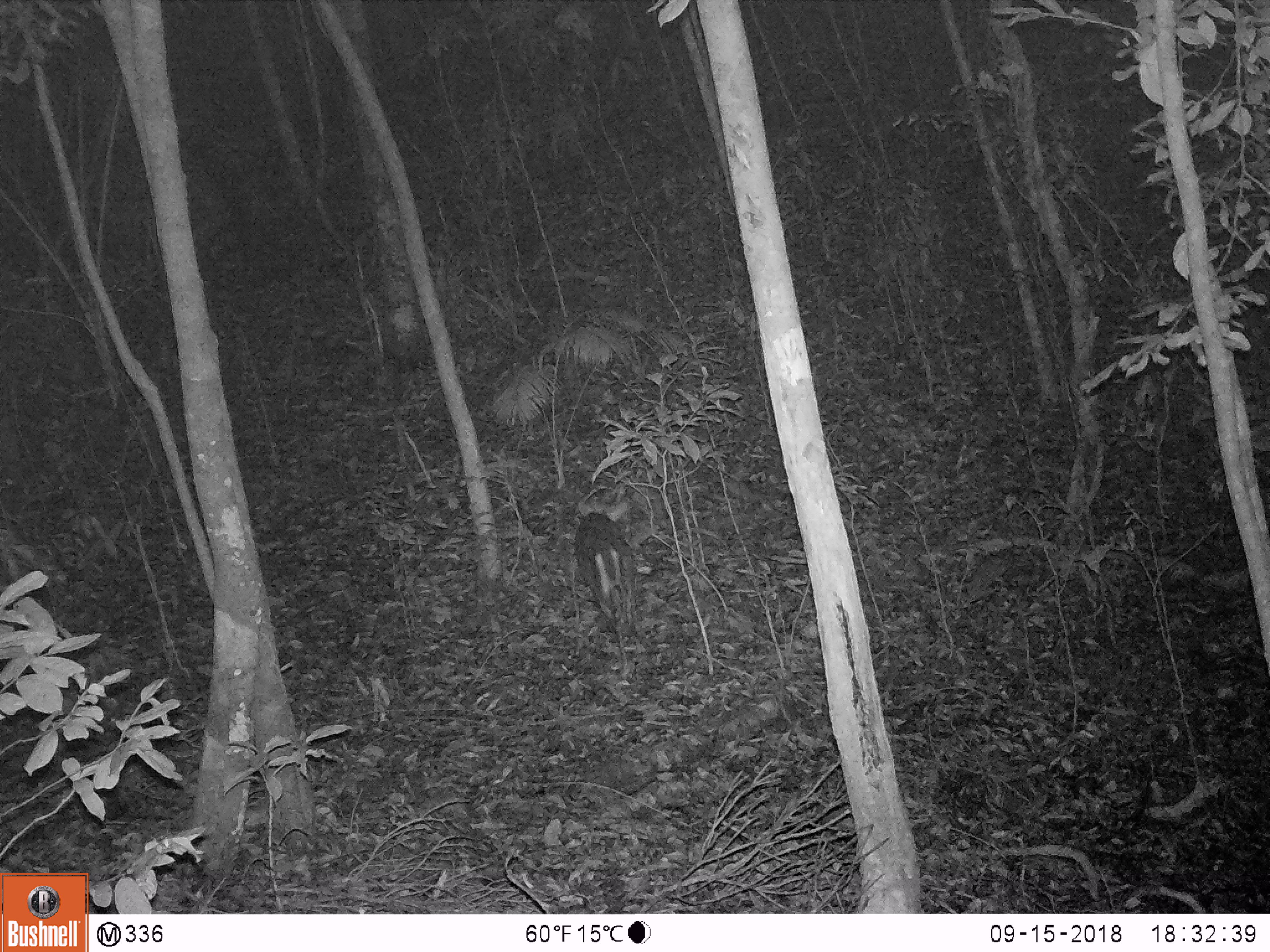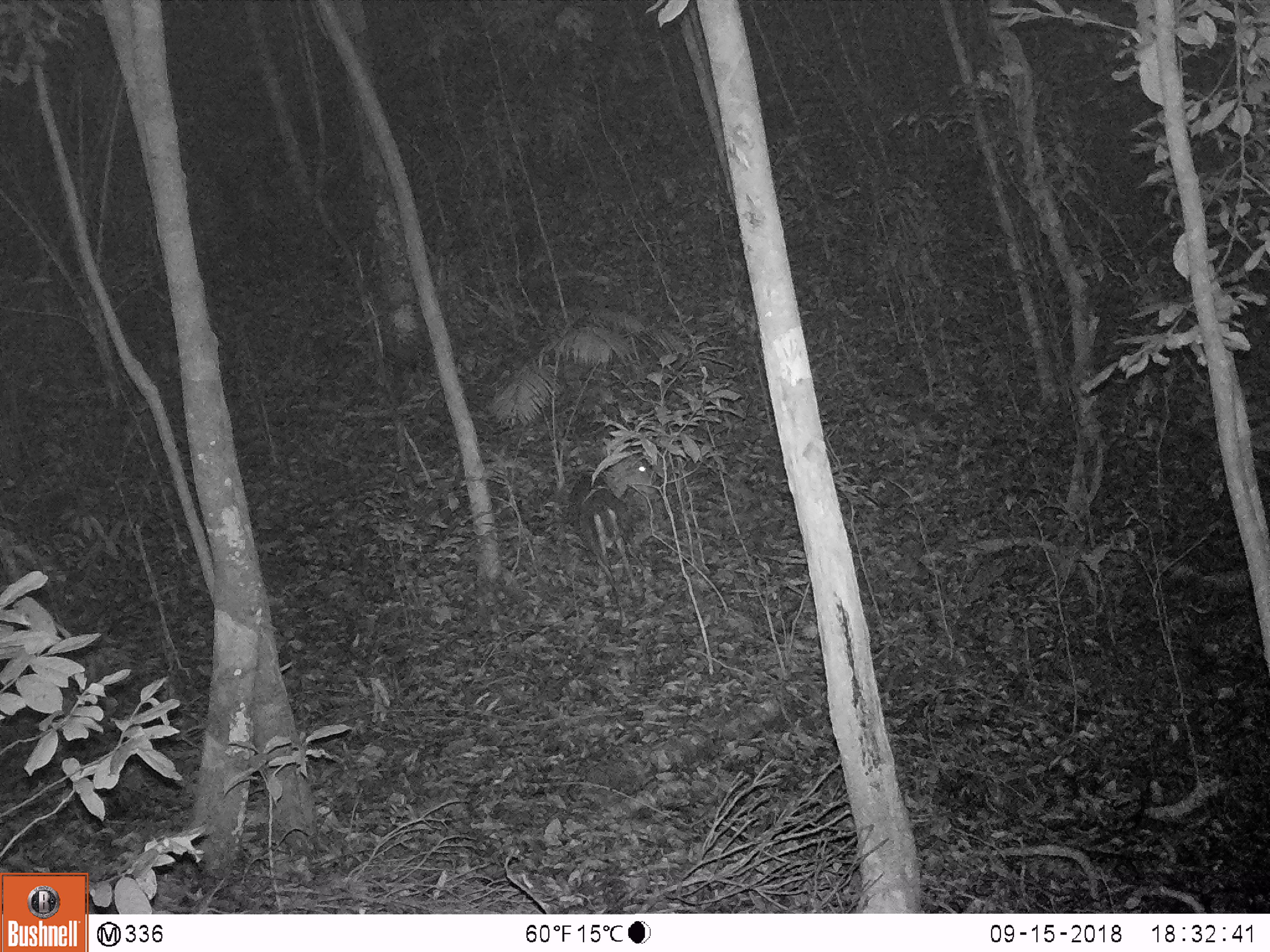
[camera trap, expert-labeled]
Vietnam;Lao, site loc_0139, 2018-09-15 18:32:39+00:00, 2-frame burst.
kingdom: Animalia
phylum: Chordata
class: Mammalia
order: Artiodactyla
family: Cervidae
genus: Muntiacus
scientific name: Muntiacus rooseveltorum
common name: roosevelt's muntjac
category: roosevelts muntjac group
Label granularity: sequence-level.